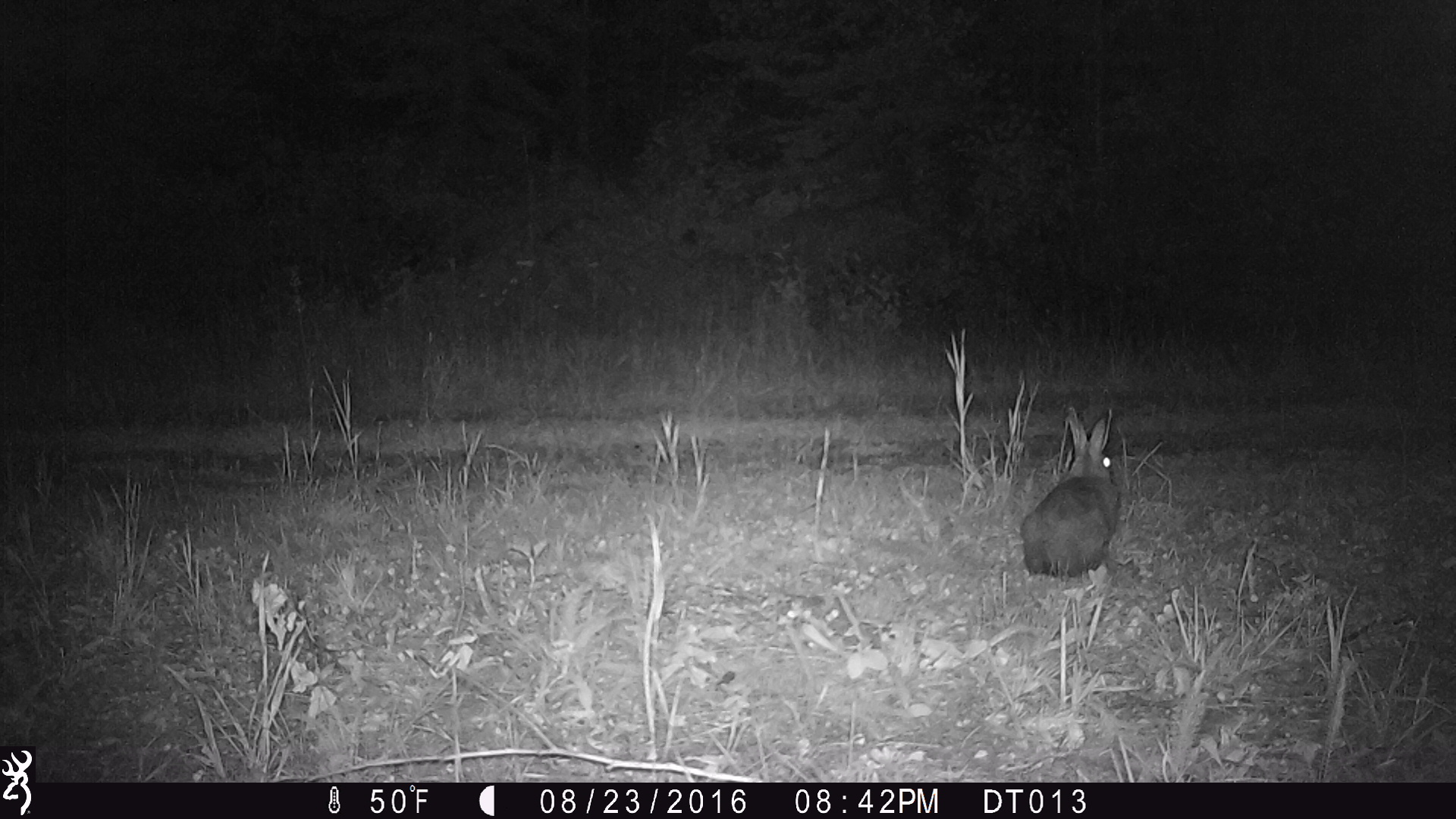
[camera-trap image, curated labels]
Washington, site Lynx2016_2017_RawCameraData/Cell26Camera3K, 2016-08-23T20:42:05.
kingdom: Animalia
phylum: Chordata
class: Mammalia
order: Lagomorpha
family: Leporidae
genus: Lepus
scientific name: Lepus americanus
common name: snowshoe hare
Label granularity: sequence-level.